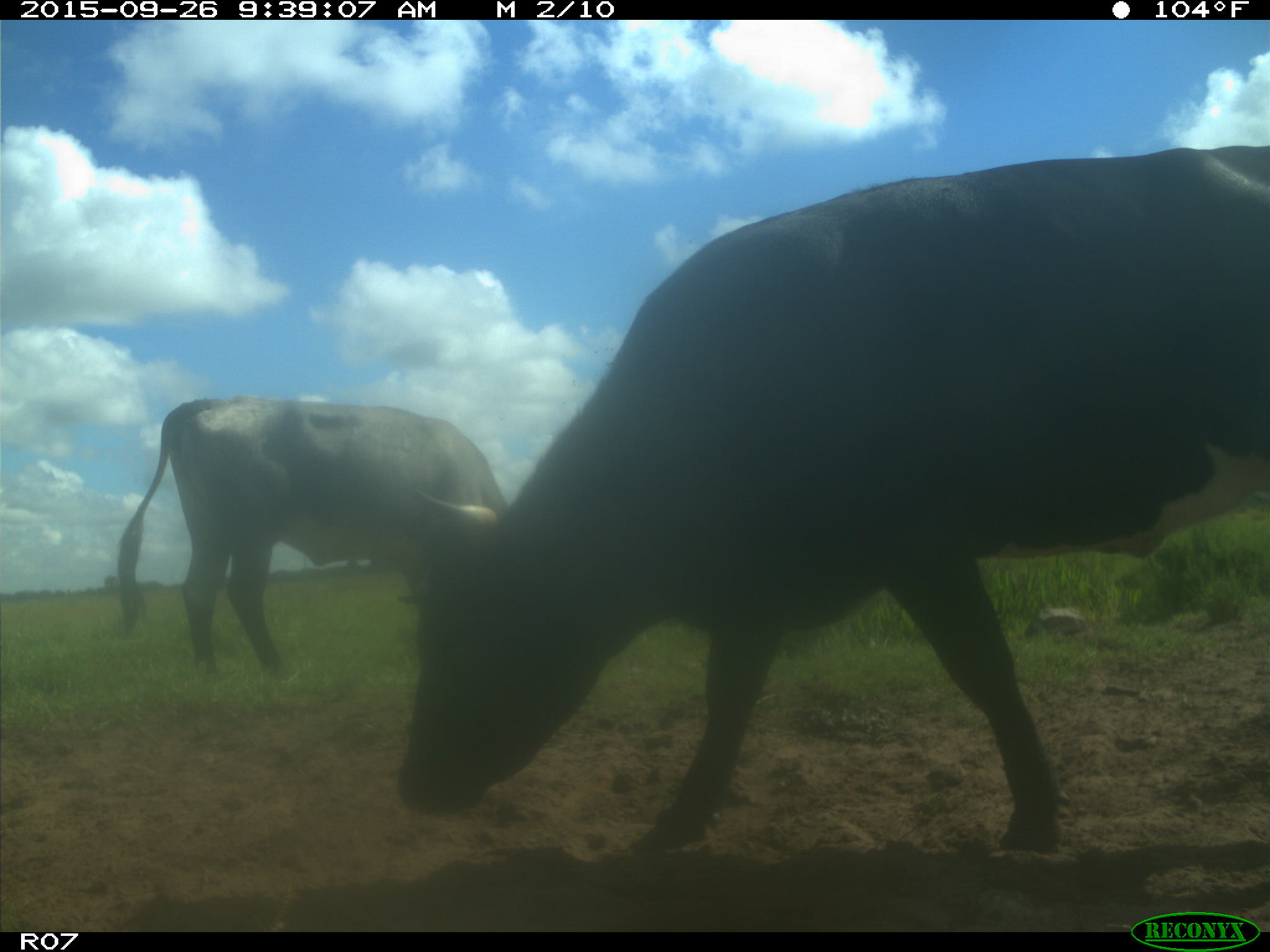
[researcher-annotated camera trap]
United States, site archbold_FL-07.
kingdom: Animalia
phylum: Chordata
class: Mammalia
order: Artiodactyla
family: Bovidae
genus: Bos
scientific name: Bos taurus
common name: domestic cow